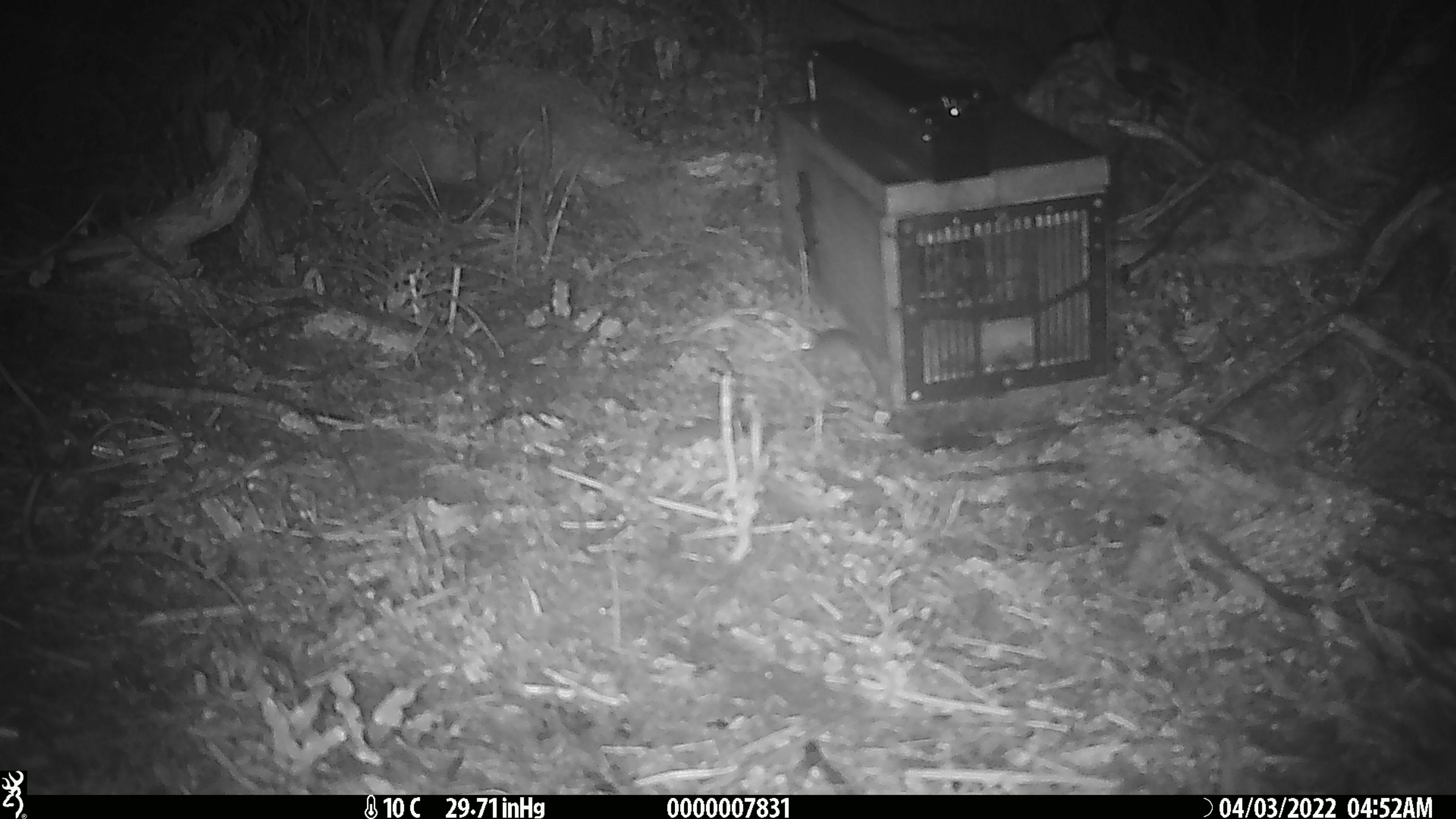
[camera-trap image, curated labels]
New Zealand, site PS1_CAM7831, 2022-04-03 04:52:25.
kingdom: Animalia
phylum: Chordata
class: Mammalia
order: Rodentia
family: Muridae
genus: Mus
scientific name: Mus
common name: mouse